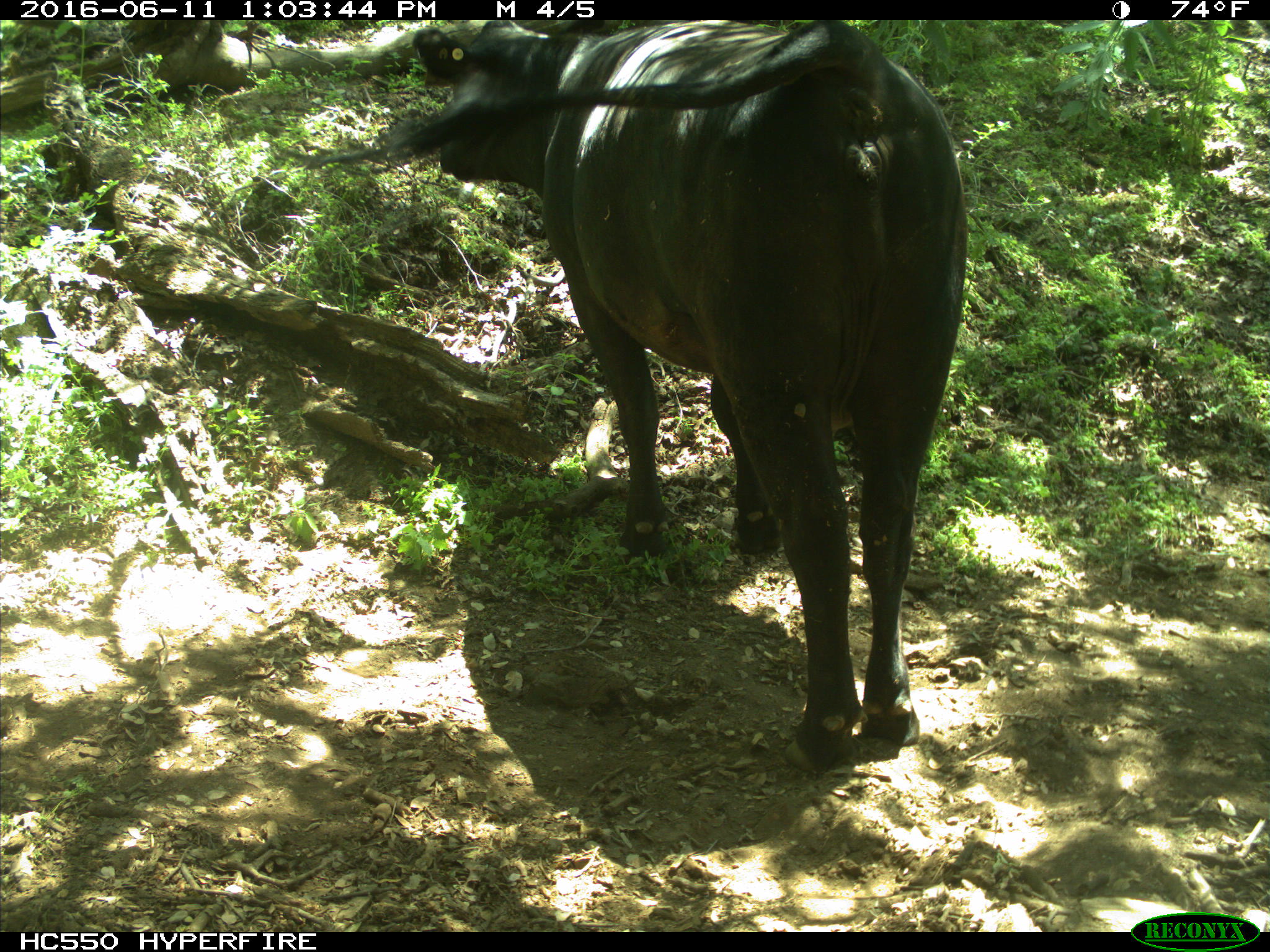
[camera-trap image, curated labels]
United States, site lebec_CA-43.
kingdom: Animalia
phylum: Chordata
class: Mammalia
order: Artiodactyla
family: Bovidae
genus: Bos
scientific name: Bos taurus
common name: domestic cow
Bos taurus (domestic cow).